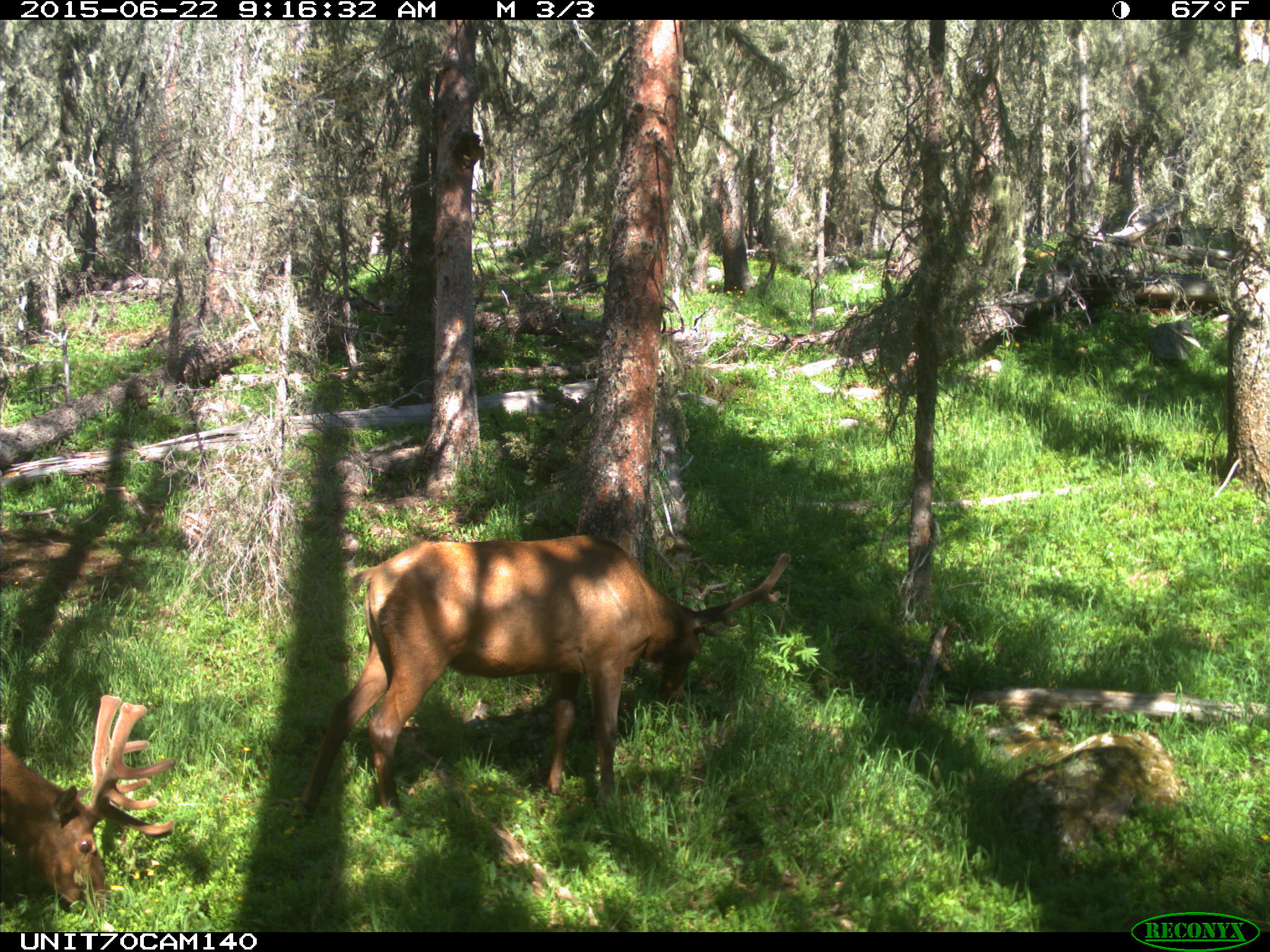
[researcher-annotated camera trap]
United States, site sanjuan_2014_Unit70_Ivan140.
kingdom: Animalia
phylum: Chordata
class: Mammalia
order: Artiodactyla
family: Cervidae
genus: Cervus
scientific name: Cervus elaphus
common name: red deer